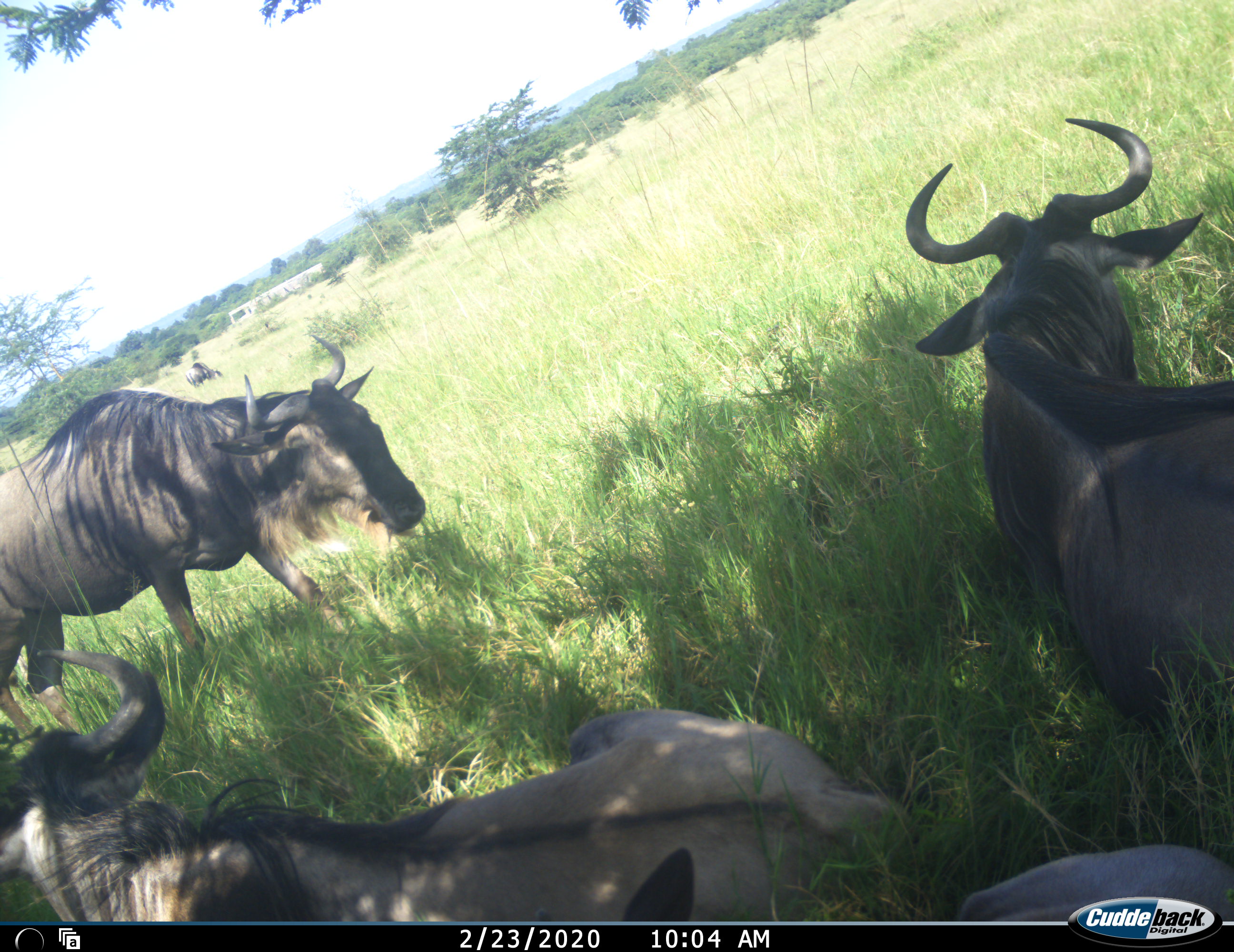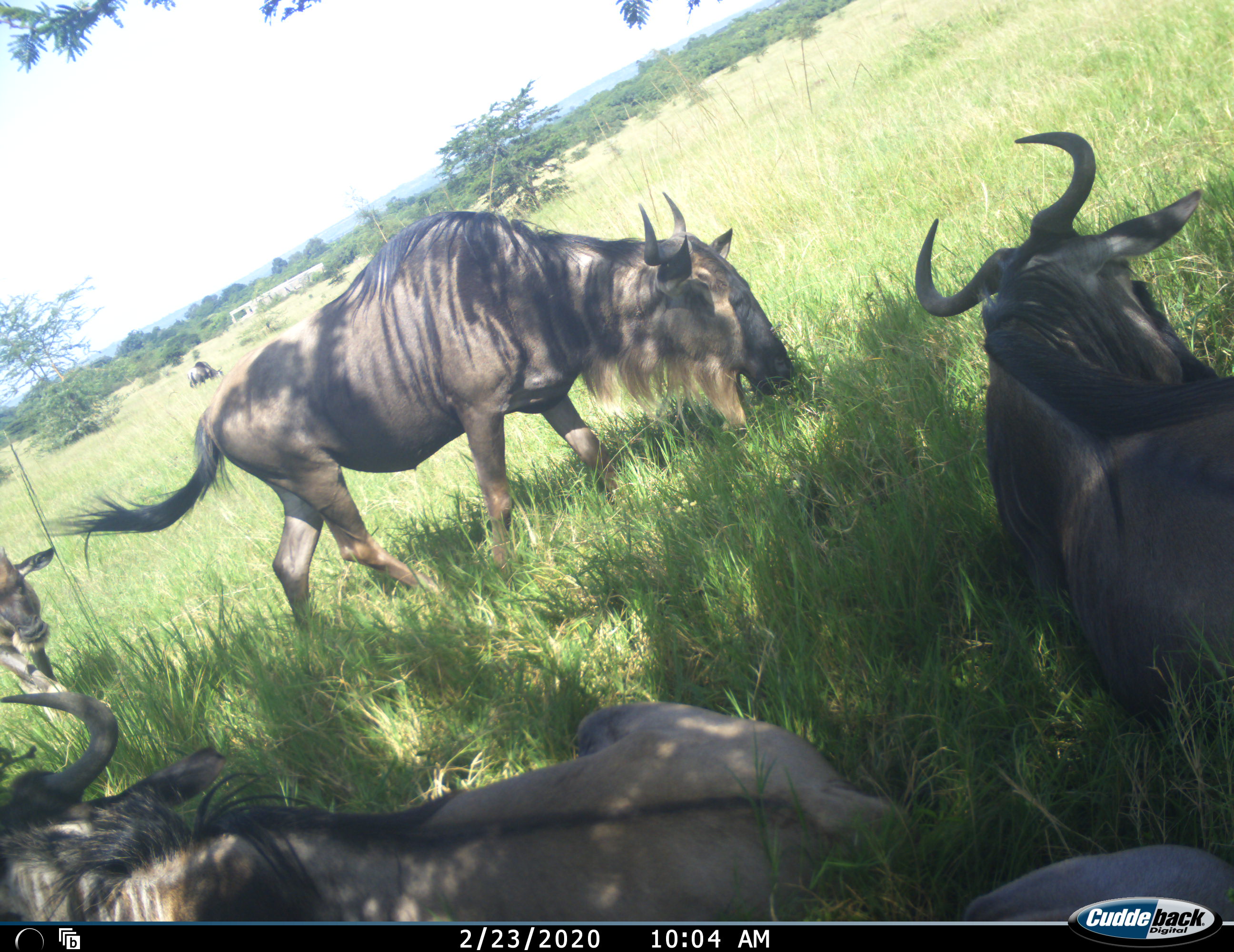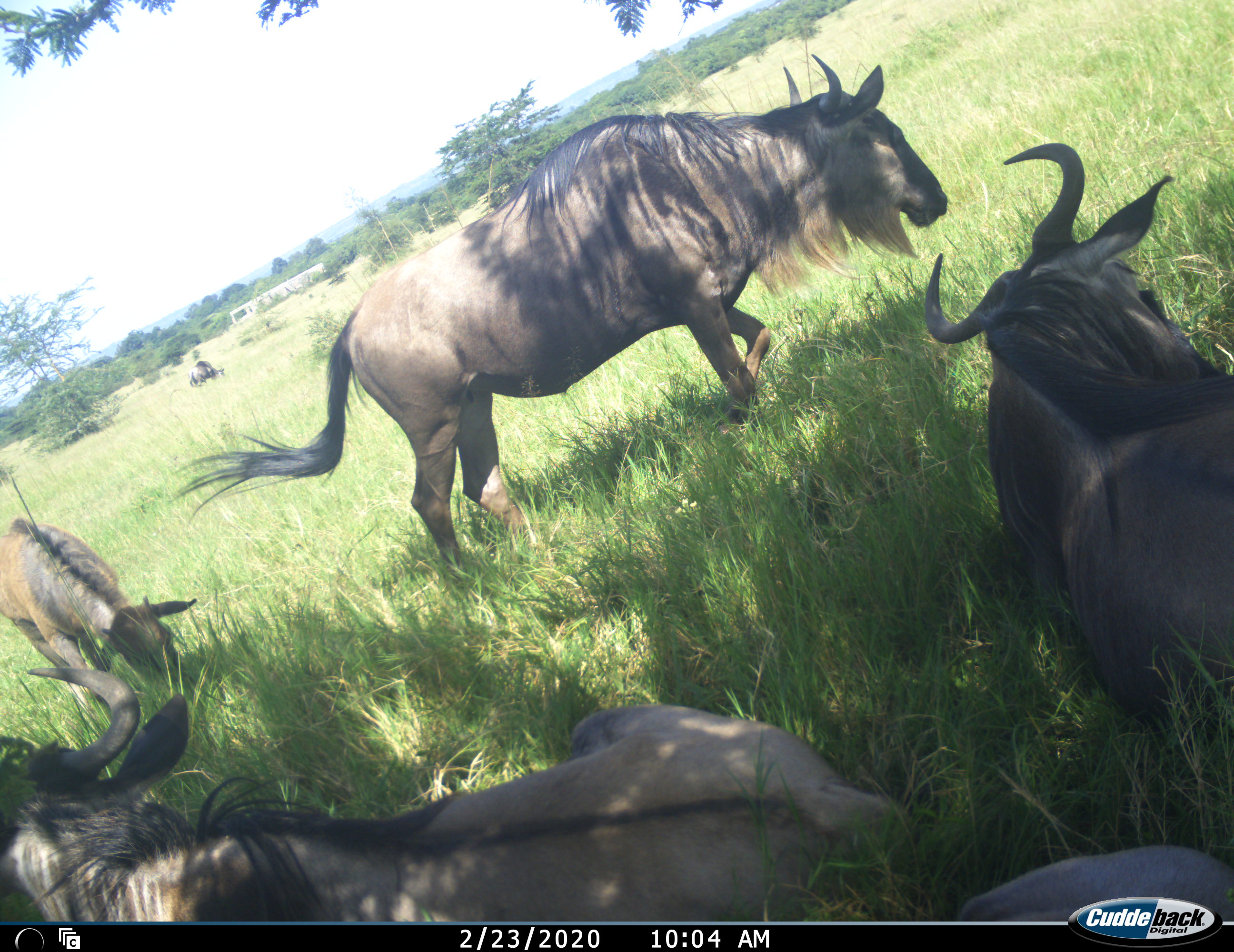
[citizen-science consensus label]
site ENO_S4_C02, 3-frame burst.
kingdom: Animalia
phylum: Chordata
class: Mammalia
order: Artiodactyla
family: Bovidae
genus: Connochaetes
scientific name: Connochaetes taurinus taurinus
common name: blue wildebeest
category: wildebeestblue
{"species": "wildebeestblue (blue wildebeest) (Connochaetes taurinus taurinus)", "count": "6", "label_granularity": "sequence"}